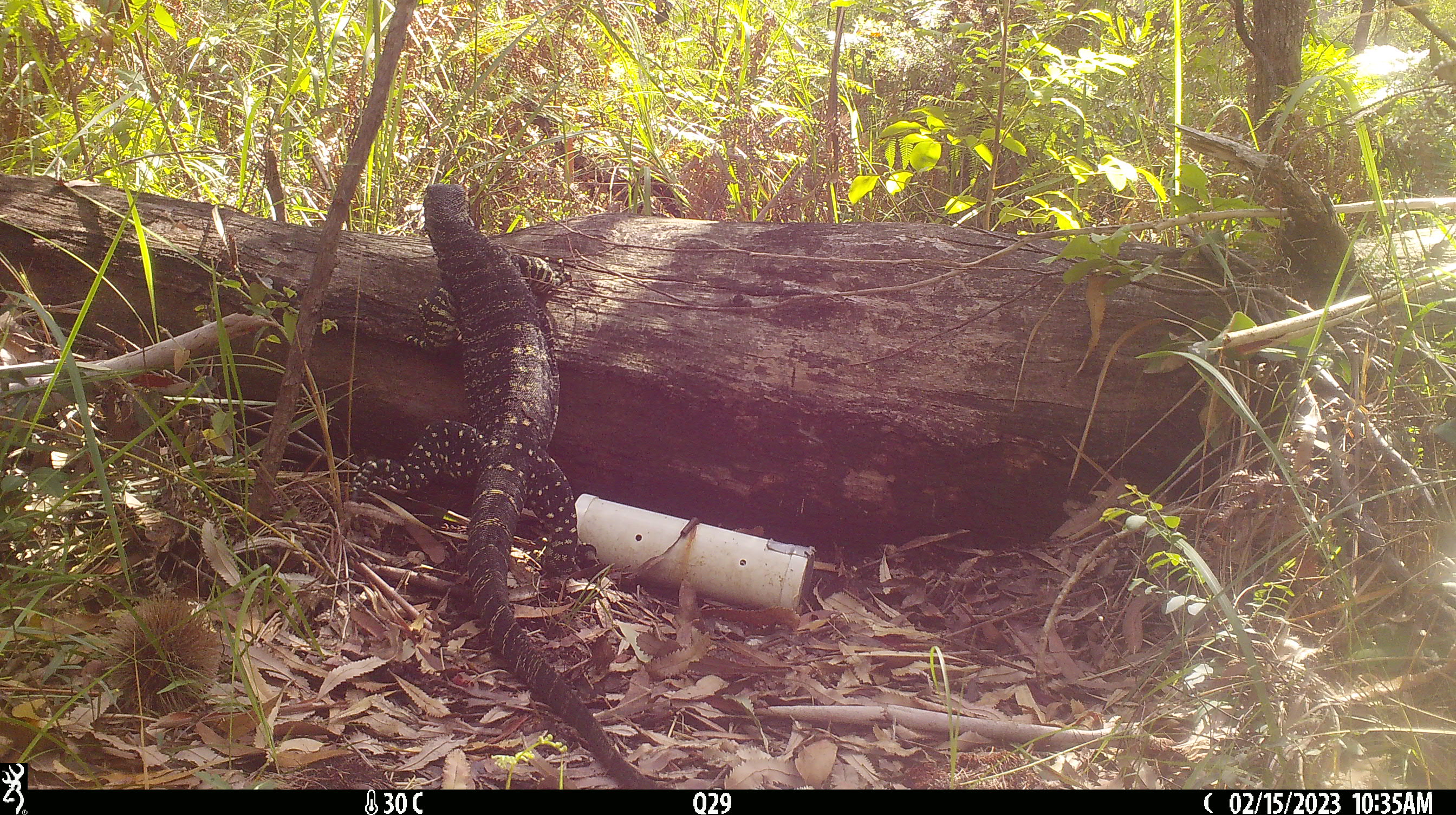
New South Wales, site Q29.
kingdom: Animalia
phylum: Chordata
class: Reptilia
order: Squamata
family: Varanidae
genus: Varanus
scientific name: Varanus varius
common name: lace monitor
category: goanna